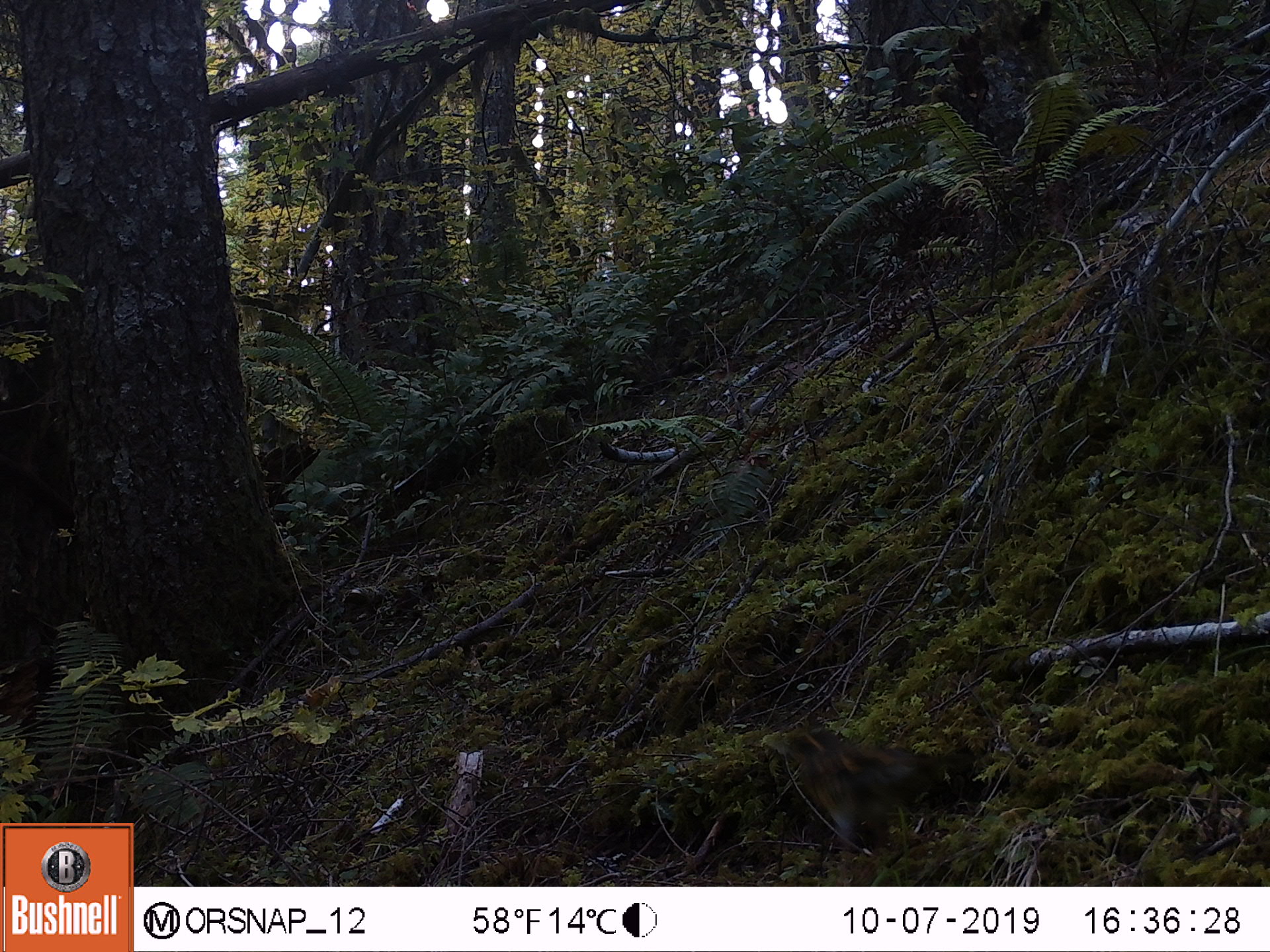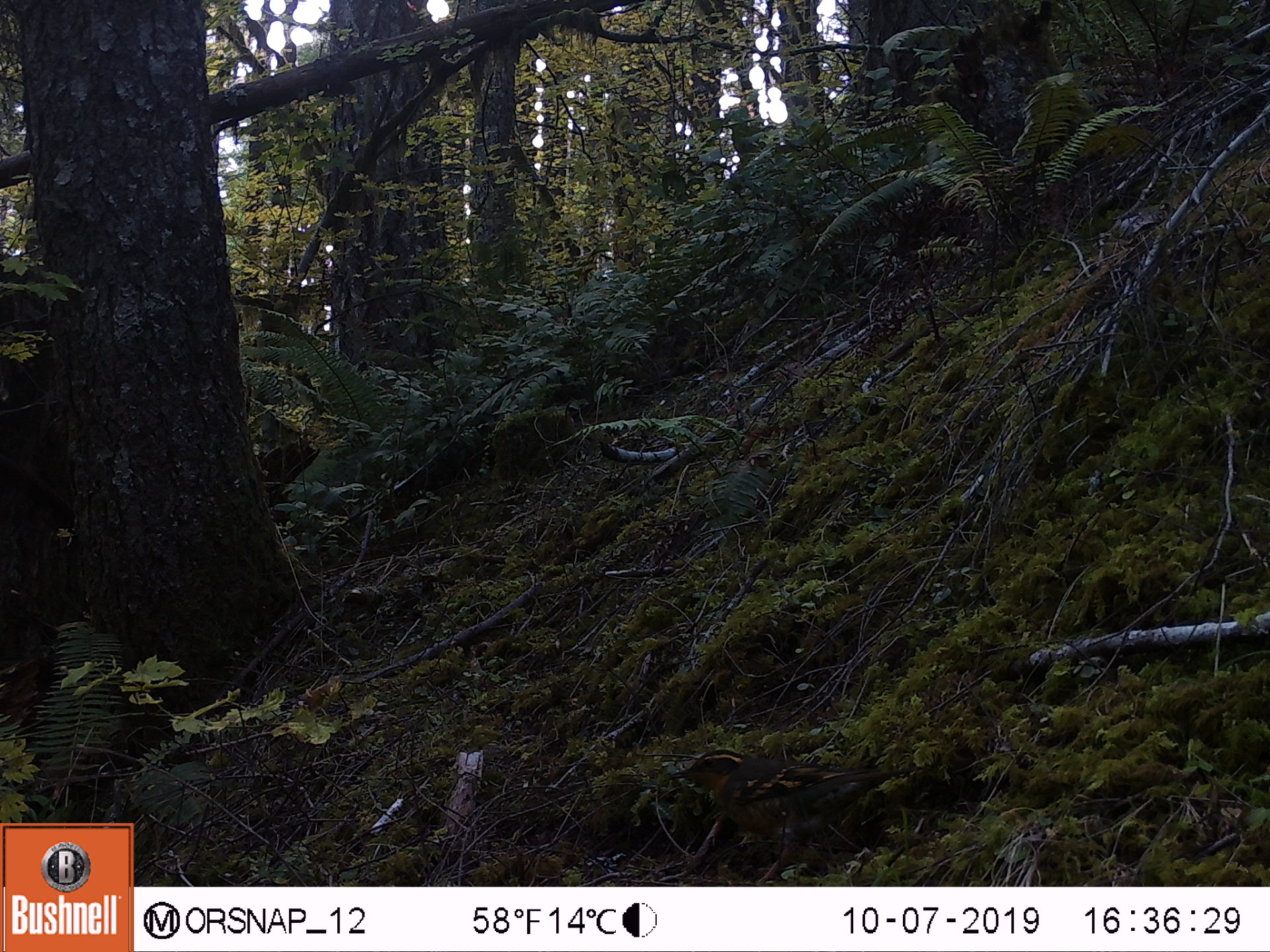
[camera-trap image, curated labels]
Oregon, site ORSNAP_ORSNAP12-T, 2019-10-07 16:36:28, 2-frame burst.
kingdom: Animalia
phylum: Chordata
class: Aves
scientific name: Aves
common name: bird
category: other bird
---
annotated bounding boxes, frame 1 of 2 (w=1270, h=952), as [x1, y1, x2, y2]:
other bird: [752, 721, 986, 876]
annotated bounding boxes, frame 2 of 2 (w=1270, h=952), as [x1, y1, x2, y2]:
other bird: [656, 739, 903, 880]